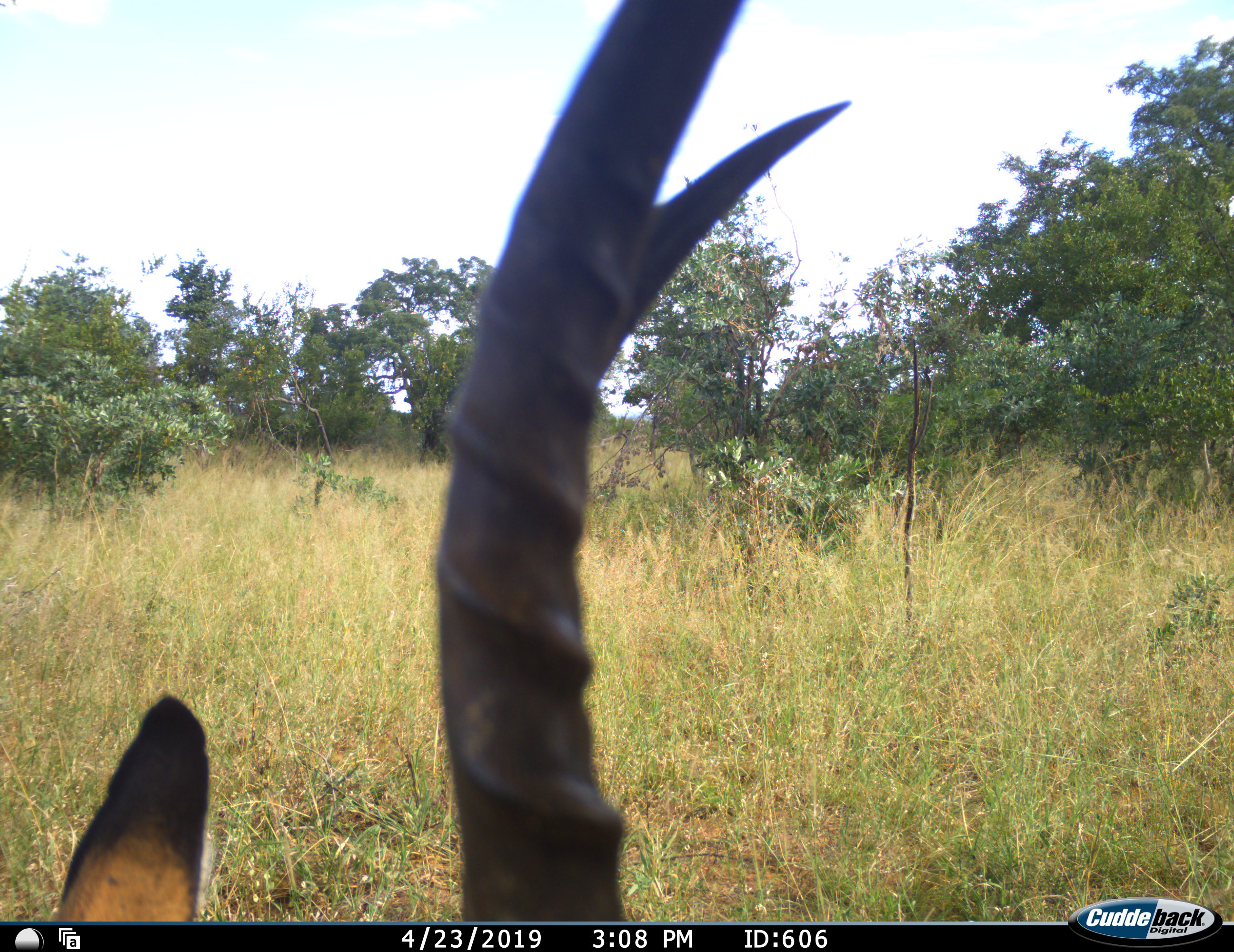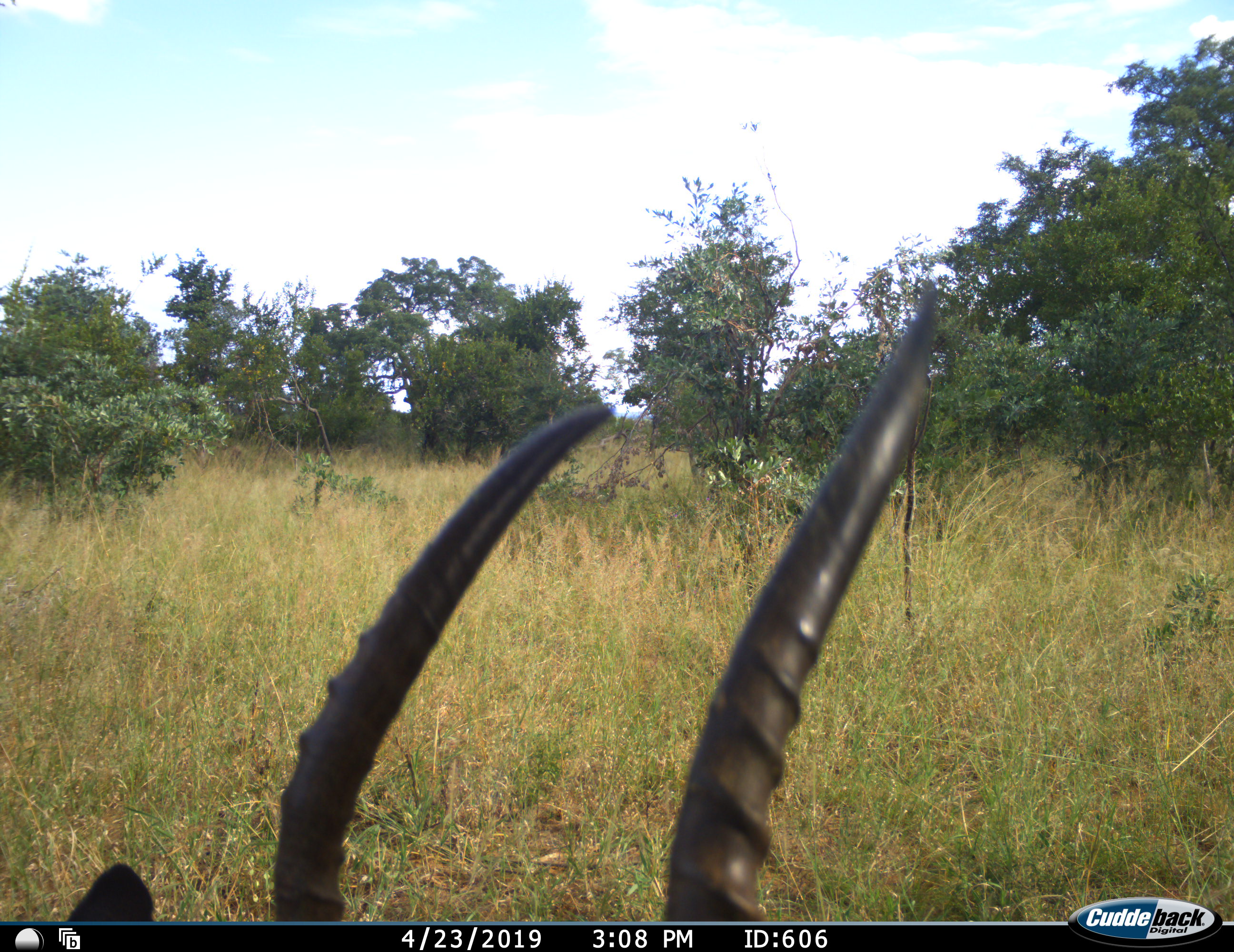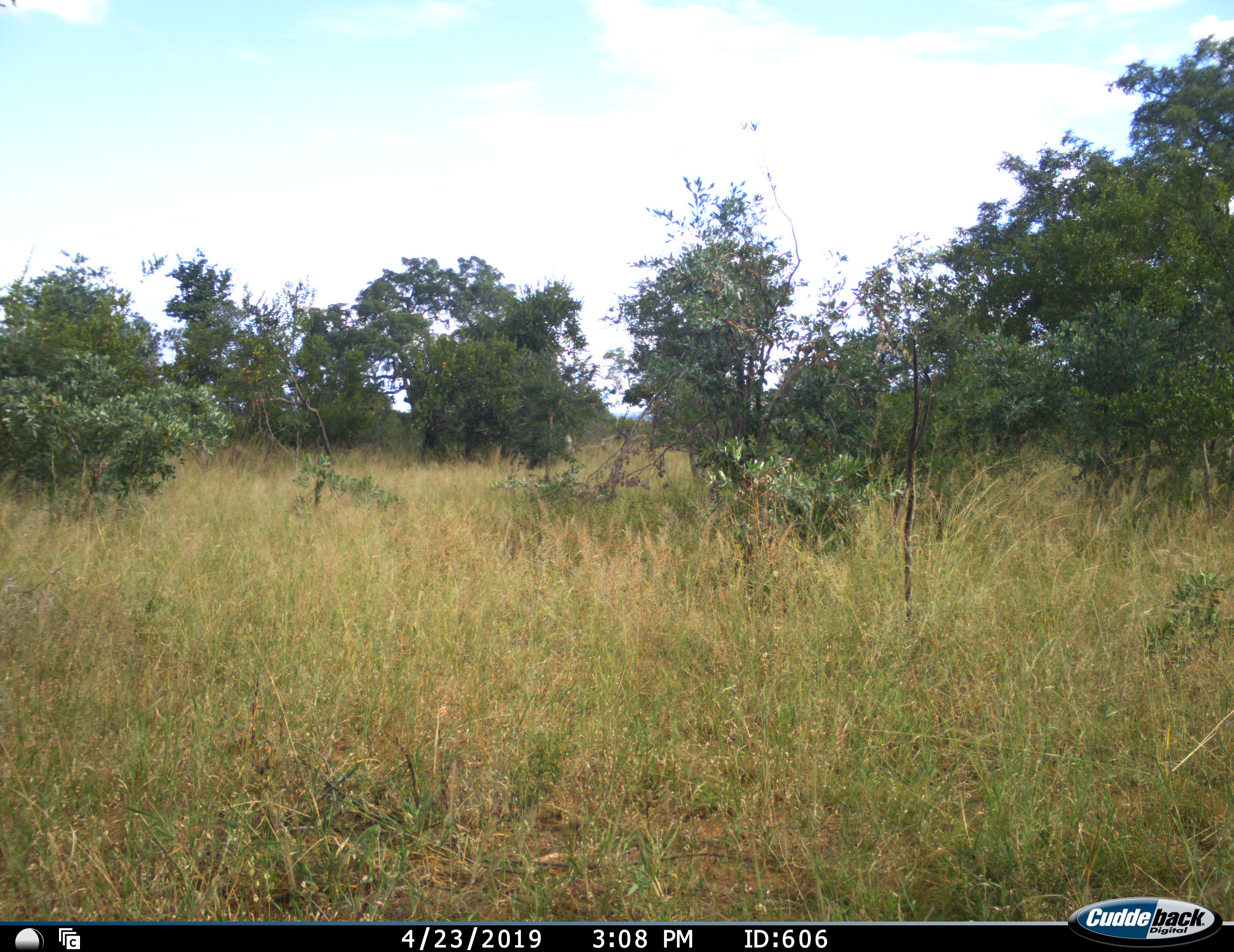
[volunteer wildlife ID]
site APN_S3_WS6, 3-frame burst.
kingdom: Animalia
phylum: Chordata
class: Mammalia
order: Artiodactyla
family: Bovidae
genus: Aepyceros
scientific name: Aepyceros melampus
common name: impala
Impala (Aepyceros melampus), count 1. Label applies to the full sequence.